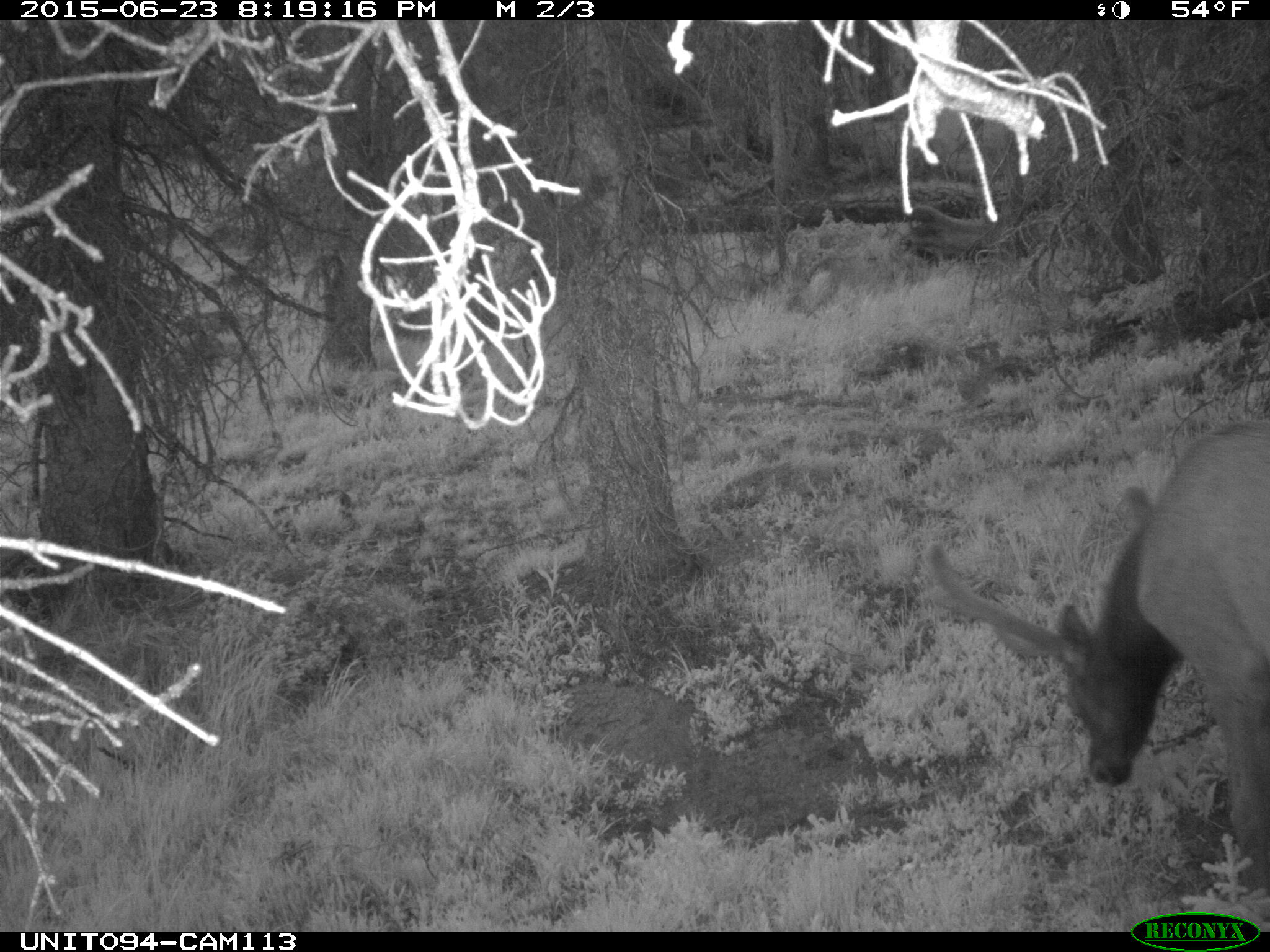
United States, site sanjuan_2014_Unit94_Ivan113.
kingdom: Animalia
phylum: Chordata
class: Mammalia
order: Artiodactyla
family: Cervidae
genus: Cervus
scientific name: Cervus elaphus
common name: red deer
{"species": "Cervus elaphus (red deer)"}